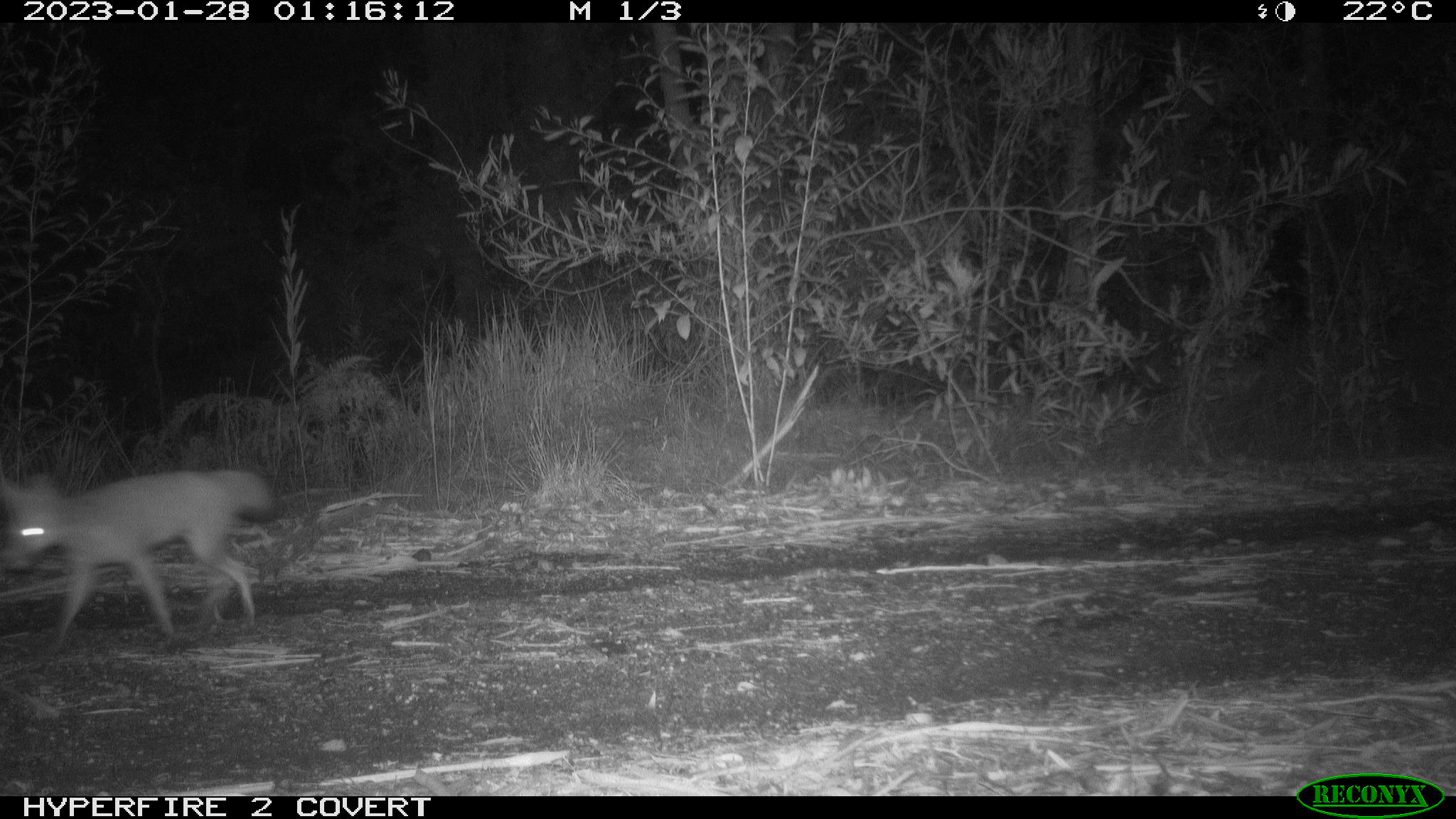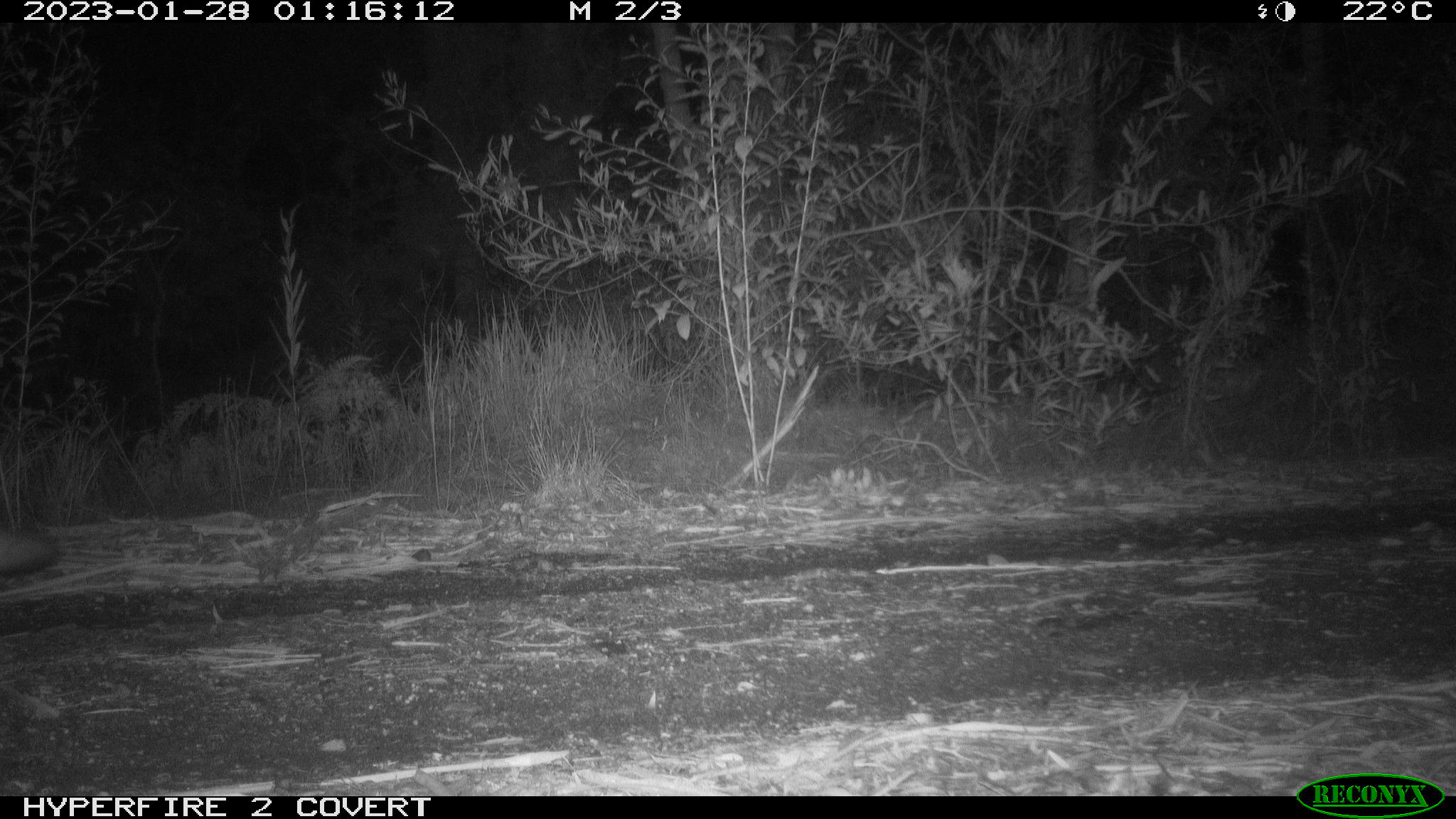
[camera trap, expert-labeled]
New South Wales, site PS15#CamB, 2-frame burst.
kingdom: Animalia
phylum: Chordata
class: Mammalia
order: Carnivora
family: Canidae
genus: Vulpes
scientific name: Vulpes vulpes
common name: red fox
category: fox